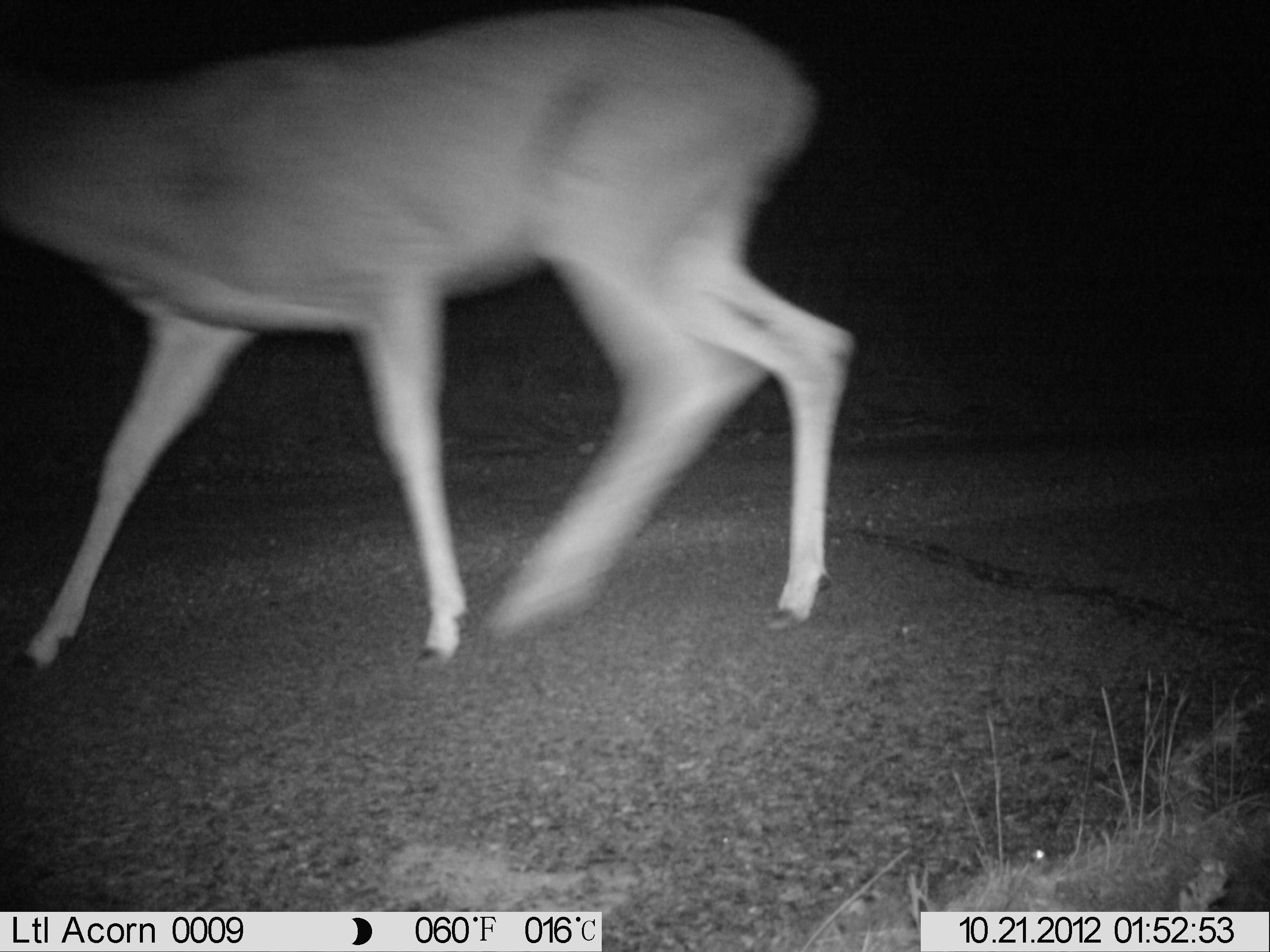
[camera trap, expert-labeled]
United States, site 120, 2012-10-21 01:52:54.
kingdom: Animalia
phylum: Chordata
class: Mammalia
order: Artiodactyla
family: Cervidae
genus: Odocoileus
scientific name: Odocoileus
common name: deer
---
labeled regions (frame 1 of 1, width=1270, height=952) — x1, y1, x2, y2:
deer: 5, 0, 870, 681